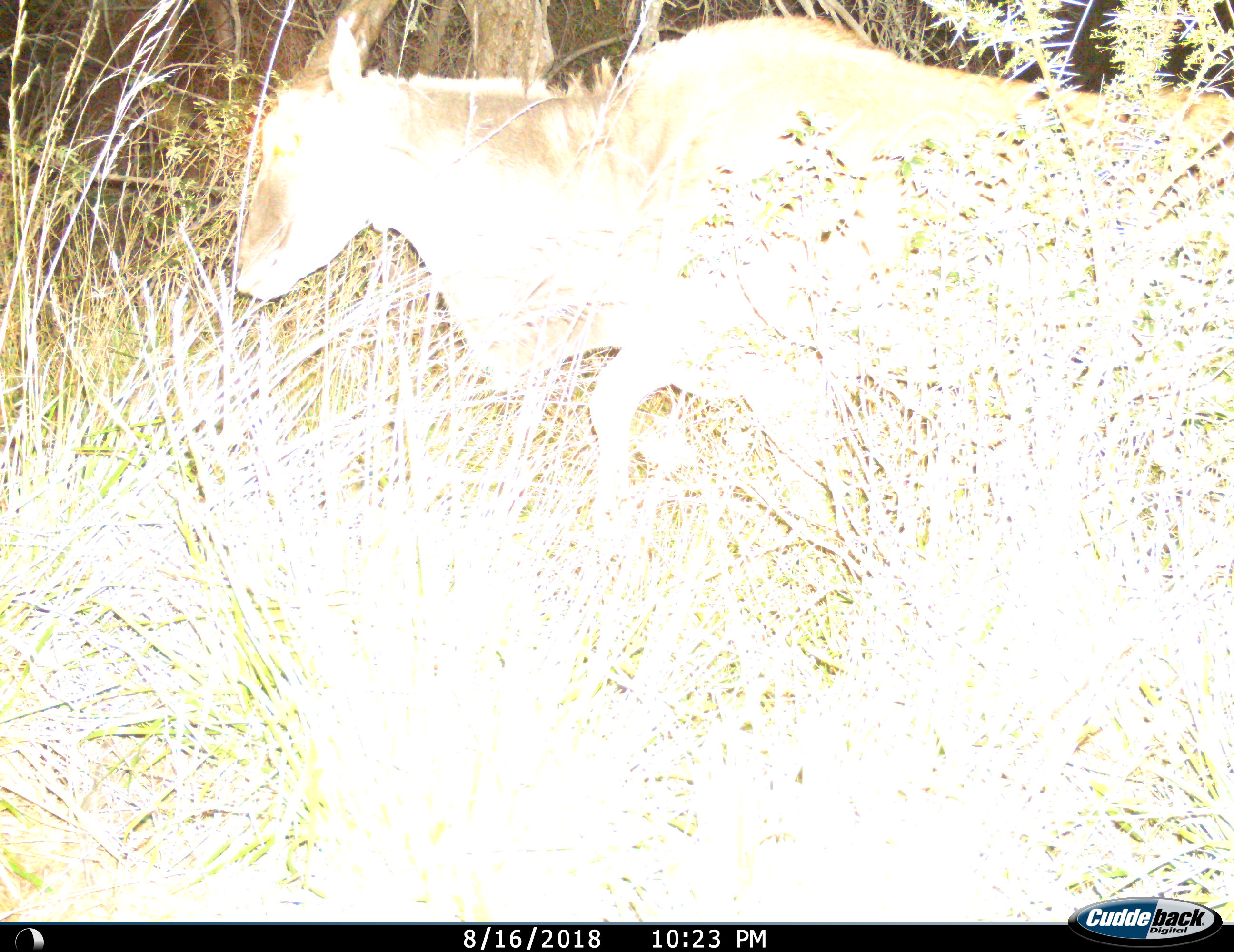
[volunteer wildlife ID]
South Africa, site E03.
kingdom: Animalia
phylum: Chordata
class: Mammalia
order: Artiodactyla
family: Bovidae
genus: Tragelaphus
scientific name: Tragelaphus oryx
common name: eland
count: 1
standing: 22%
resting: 0%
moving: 89%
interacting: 0%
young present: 0%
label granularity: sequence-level